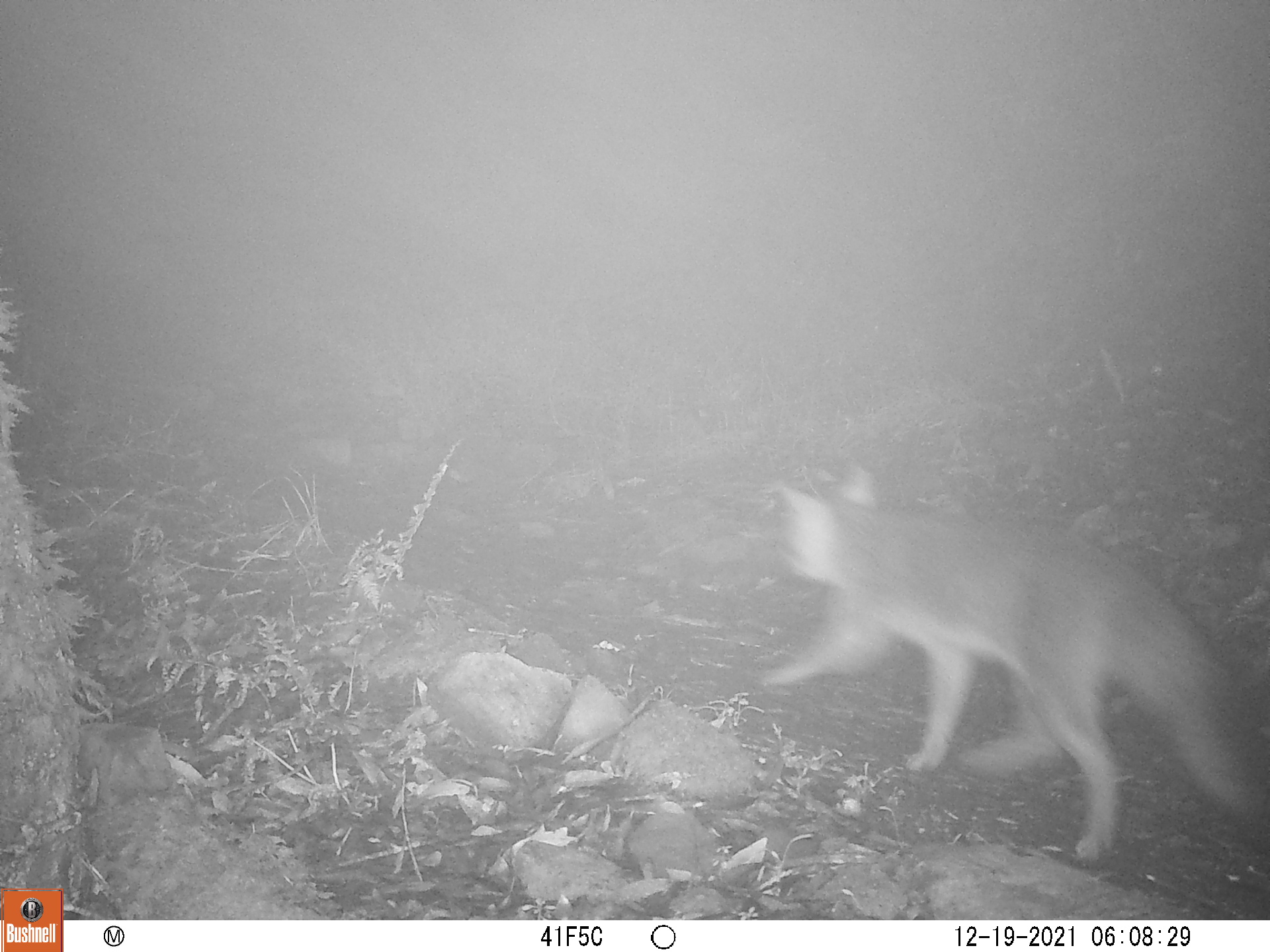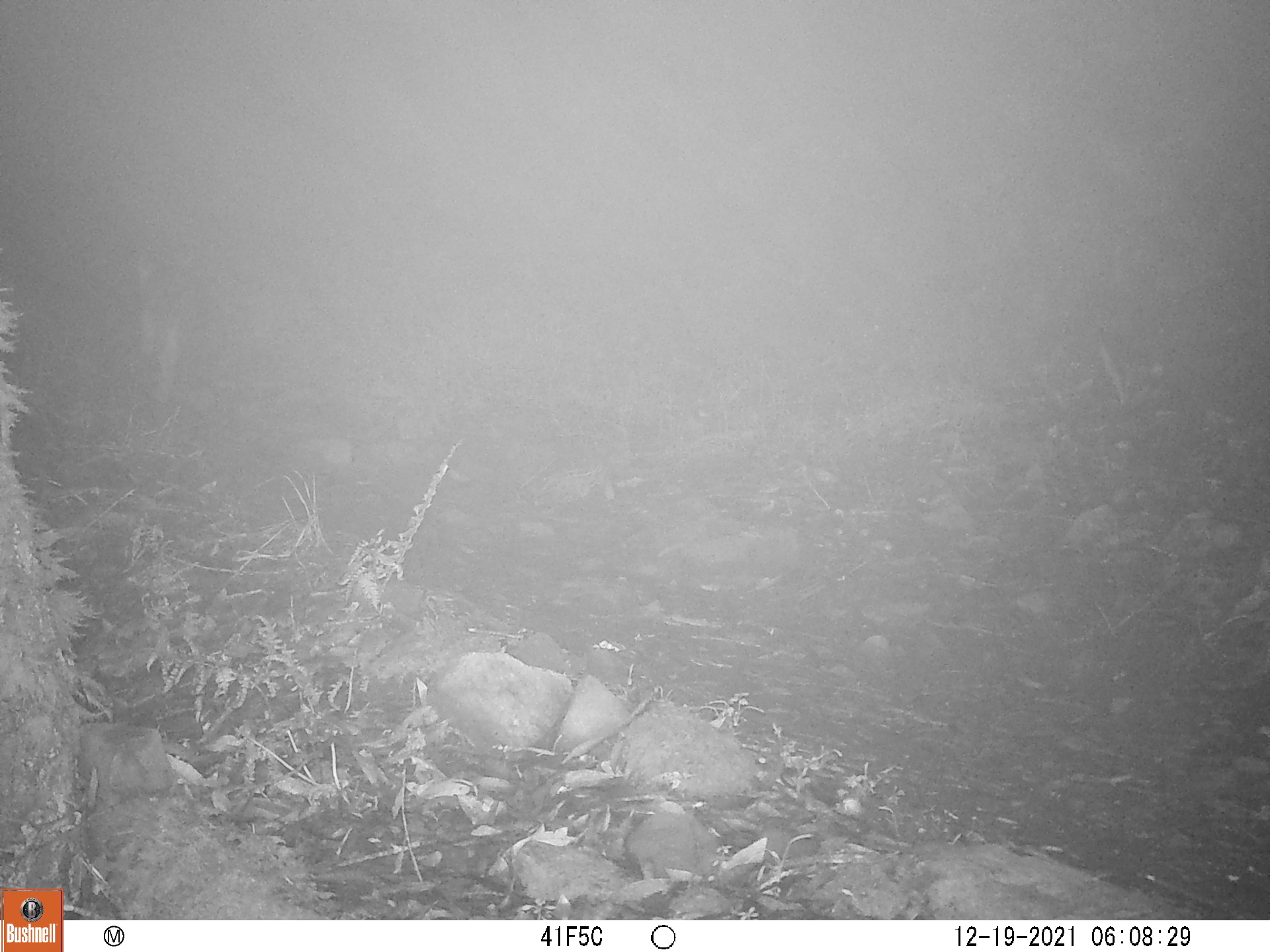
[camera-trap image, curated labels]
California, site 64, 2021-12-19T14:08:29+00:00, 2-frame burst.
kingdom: Animalia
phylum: Chordata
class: Mammalia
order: Carnivora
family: Canidae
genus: Urocyon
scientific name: Urocyon cinereoargenteus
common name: gray fox